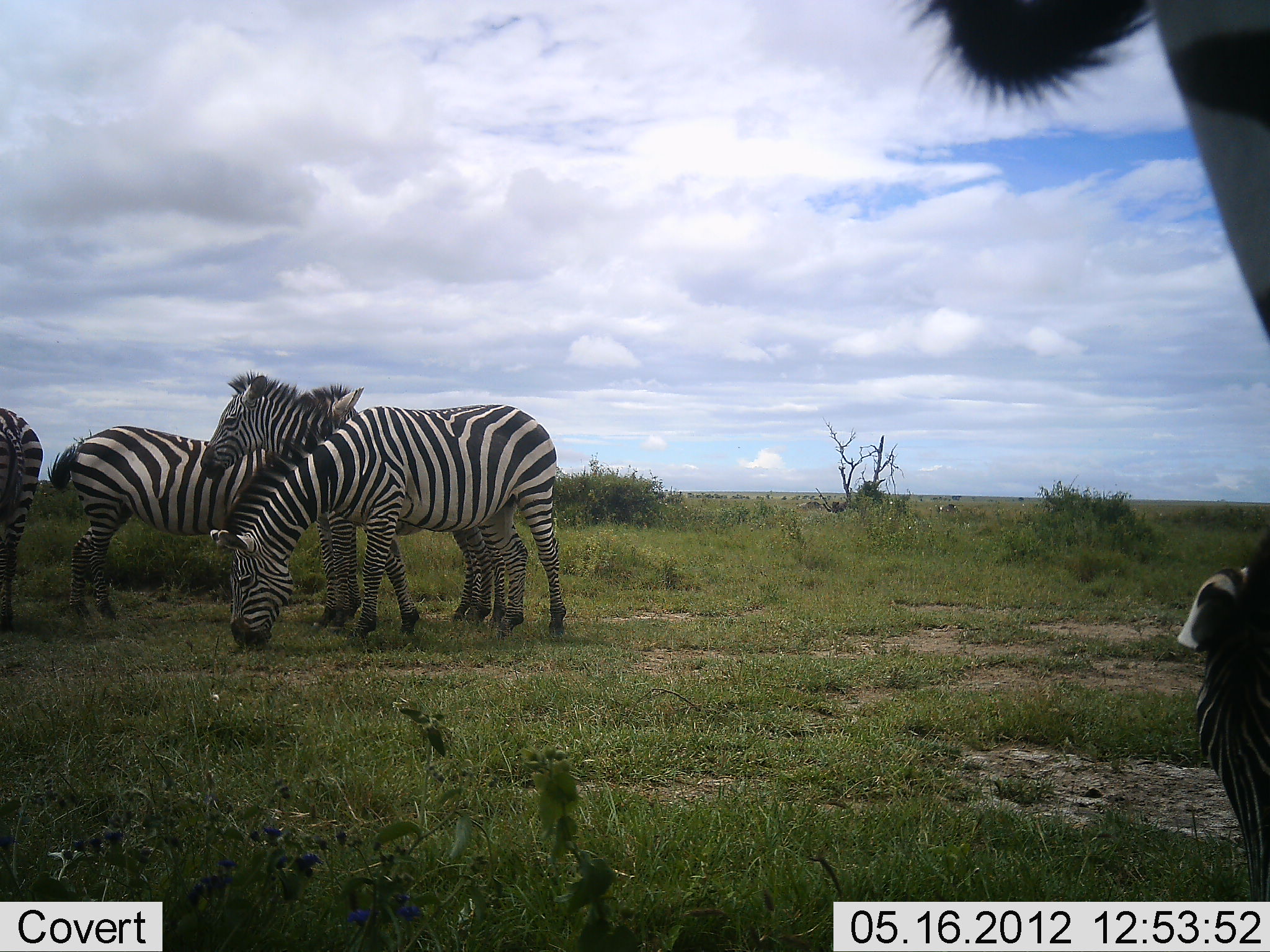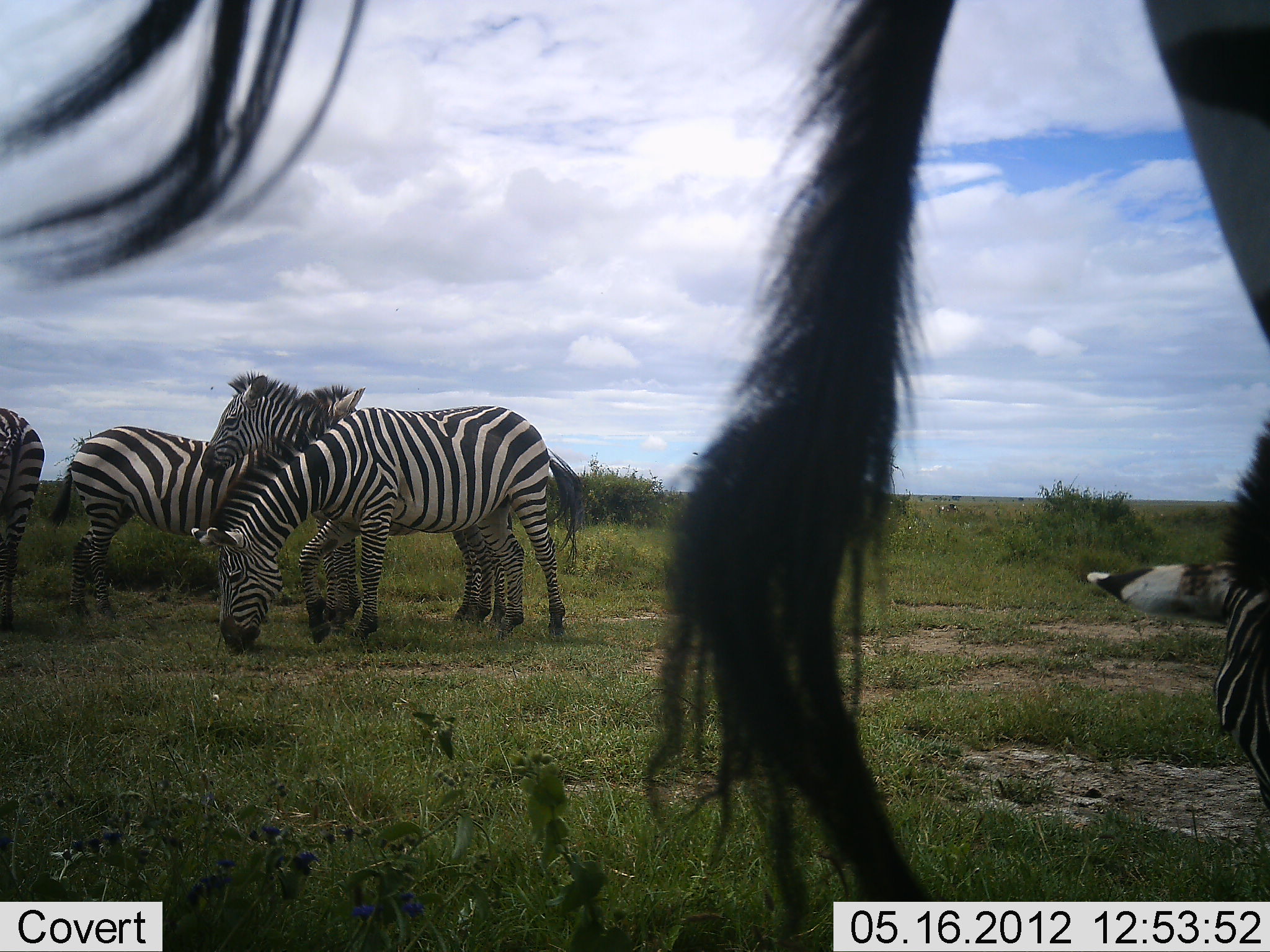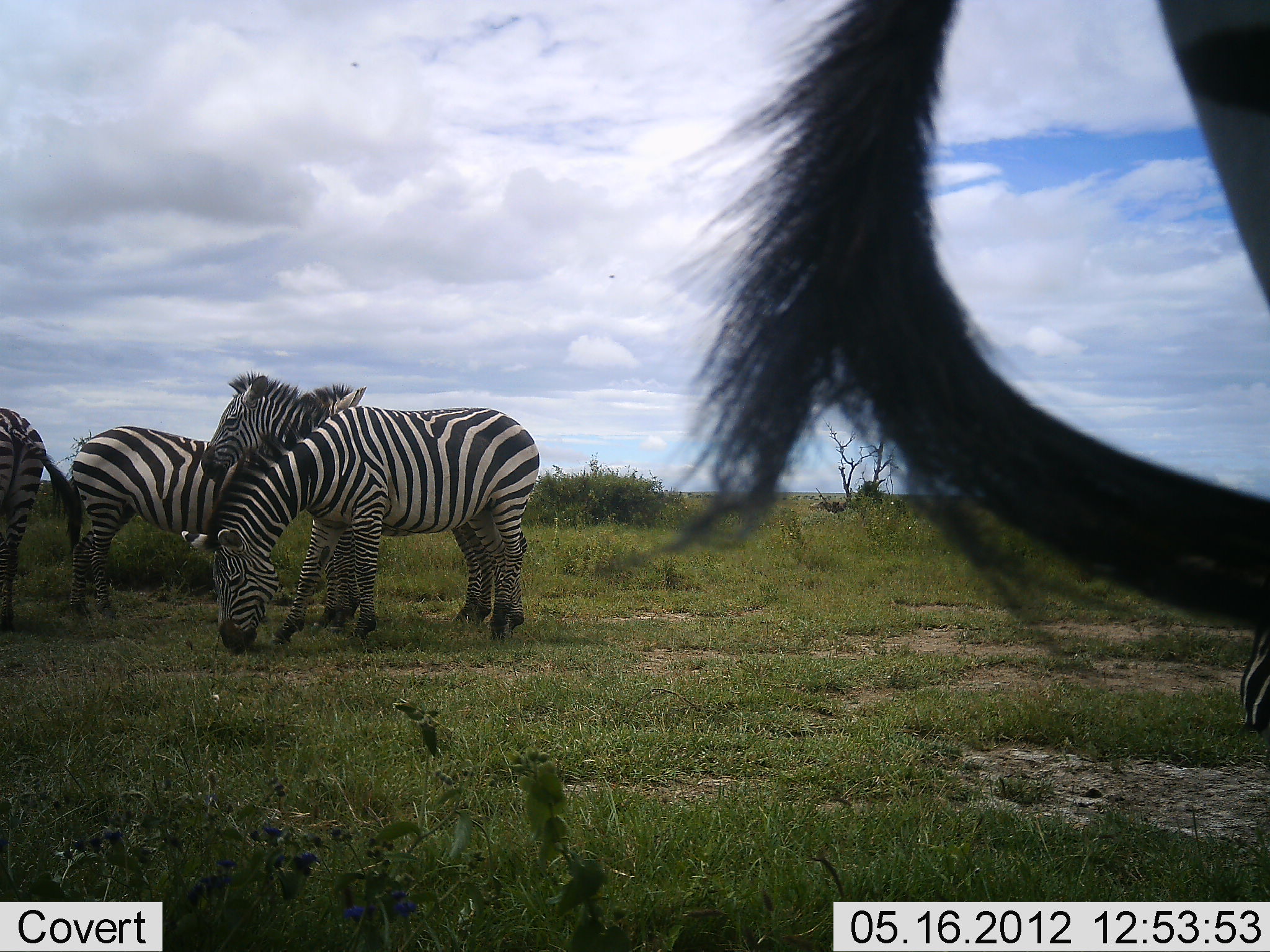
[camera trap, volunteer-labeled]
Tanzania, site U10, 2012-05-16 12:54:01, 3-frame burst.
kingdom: Animalia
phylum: Chordata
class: Mammalia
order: Perissodactyla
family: Equidae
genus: Equus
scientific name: Equus quagga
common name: plains zebra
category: zebra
Zebra (plains zebra) (Equus quagga), count 5. Behavior (volunteer vote fractions): standing 70%, resting 10%, moving 0%, interacting 0%. Young present (vote fraction): 0%. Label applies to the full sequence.